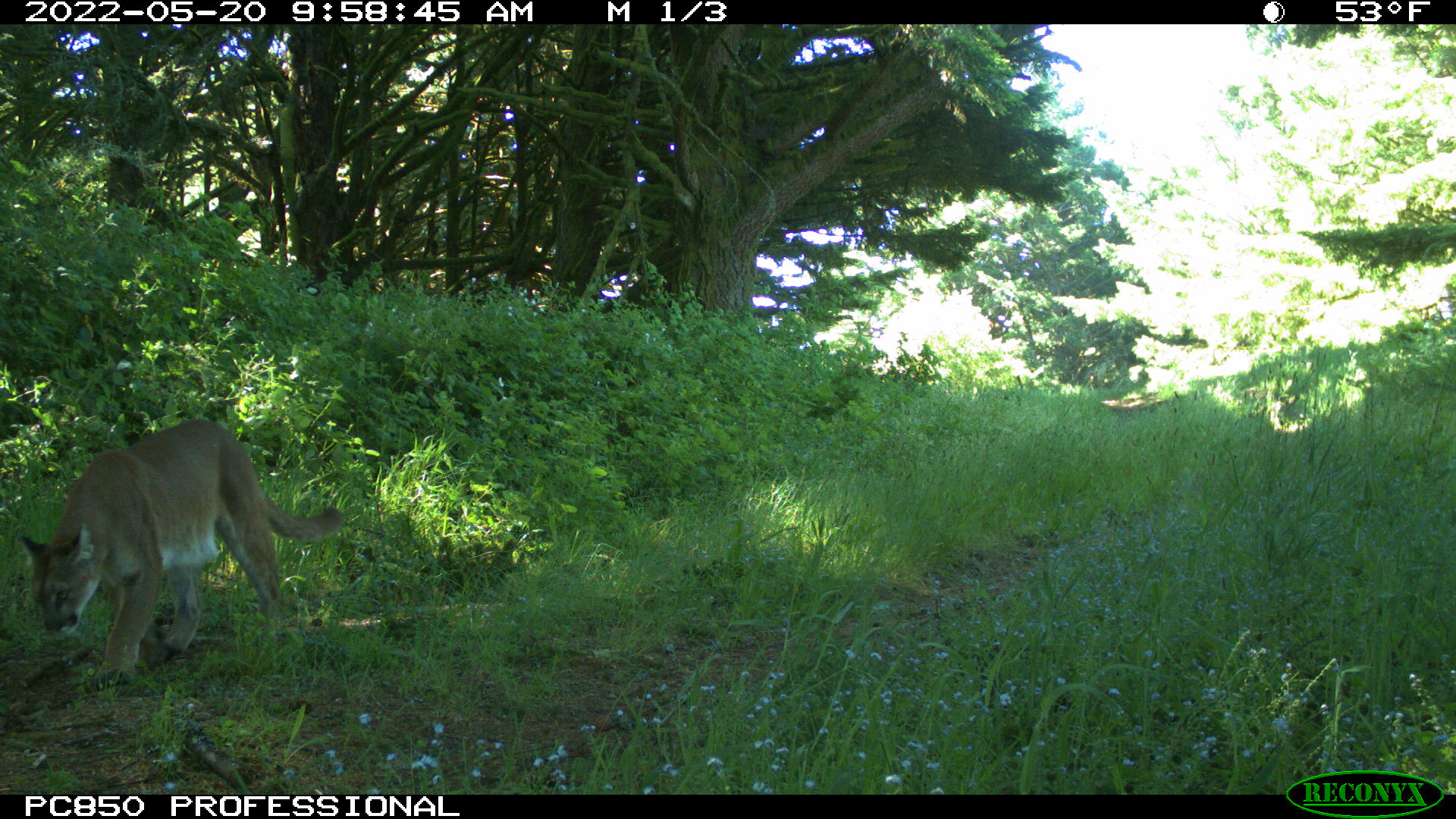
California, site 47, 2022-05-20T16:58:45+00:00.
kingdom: Animalia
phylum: Chordata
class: Mammalia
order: Carnivora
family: Felidae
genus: Puma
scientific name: Puma concolor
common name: puma